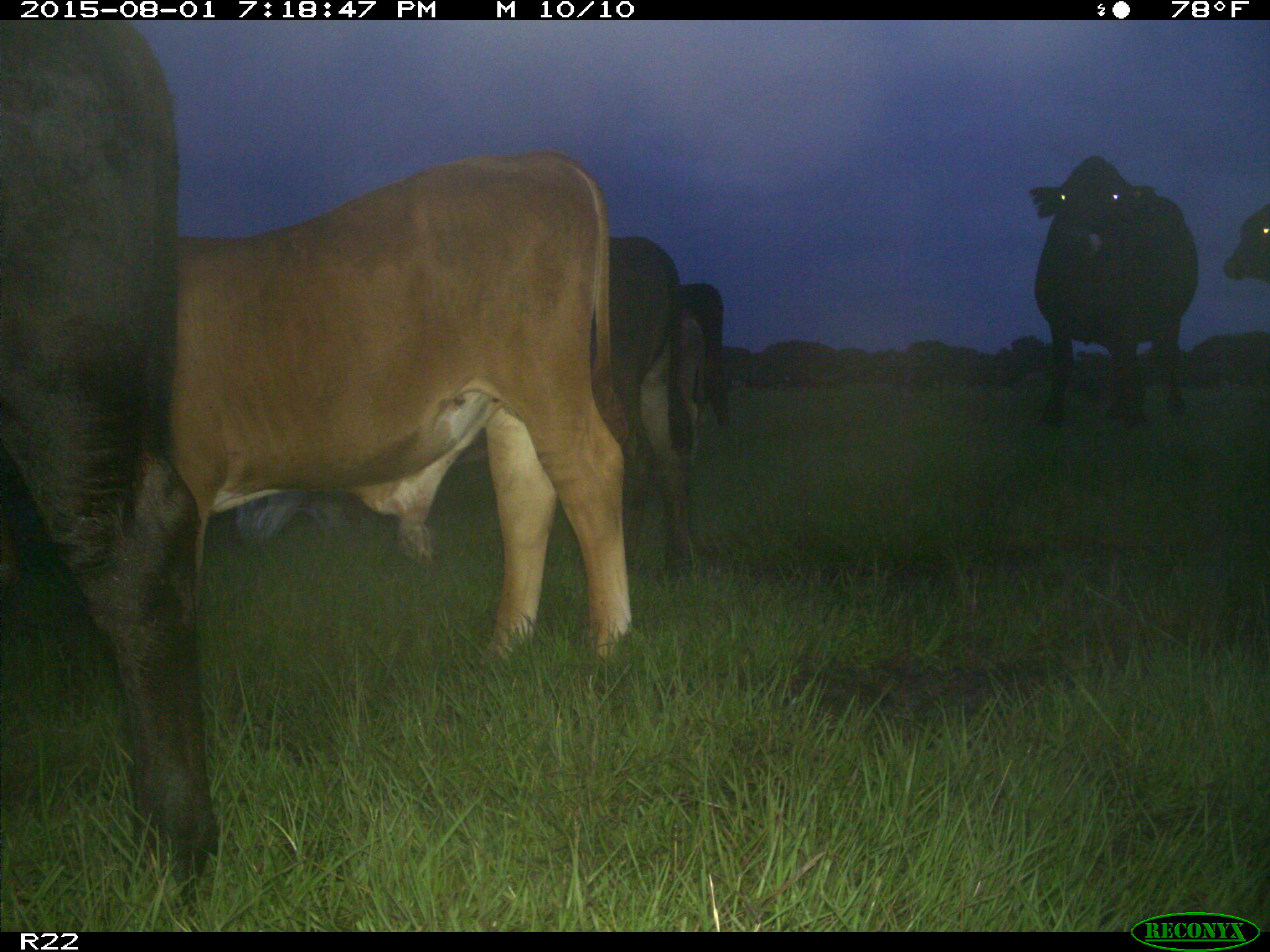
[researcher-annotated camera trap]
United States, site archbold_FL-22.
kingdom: Animalia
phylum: Chordata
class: Mammalia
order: Artiodactyla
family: Bovidae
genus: Bos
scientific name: Bos taurus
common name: domestic cow